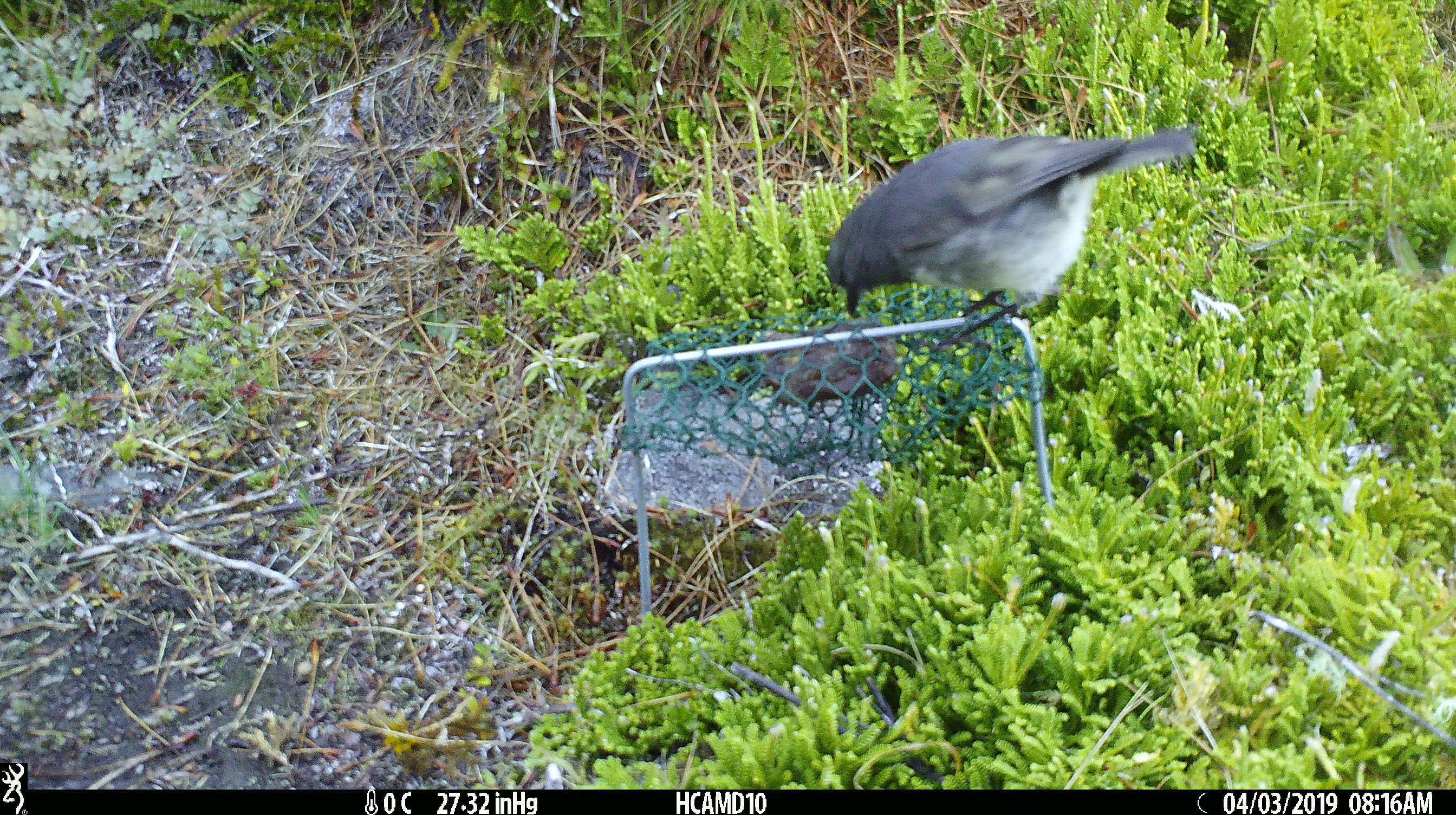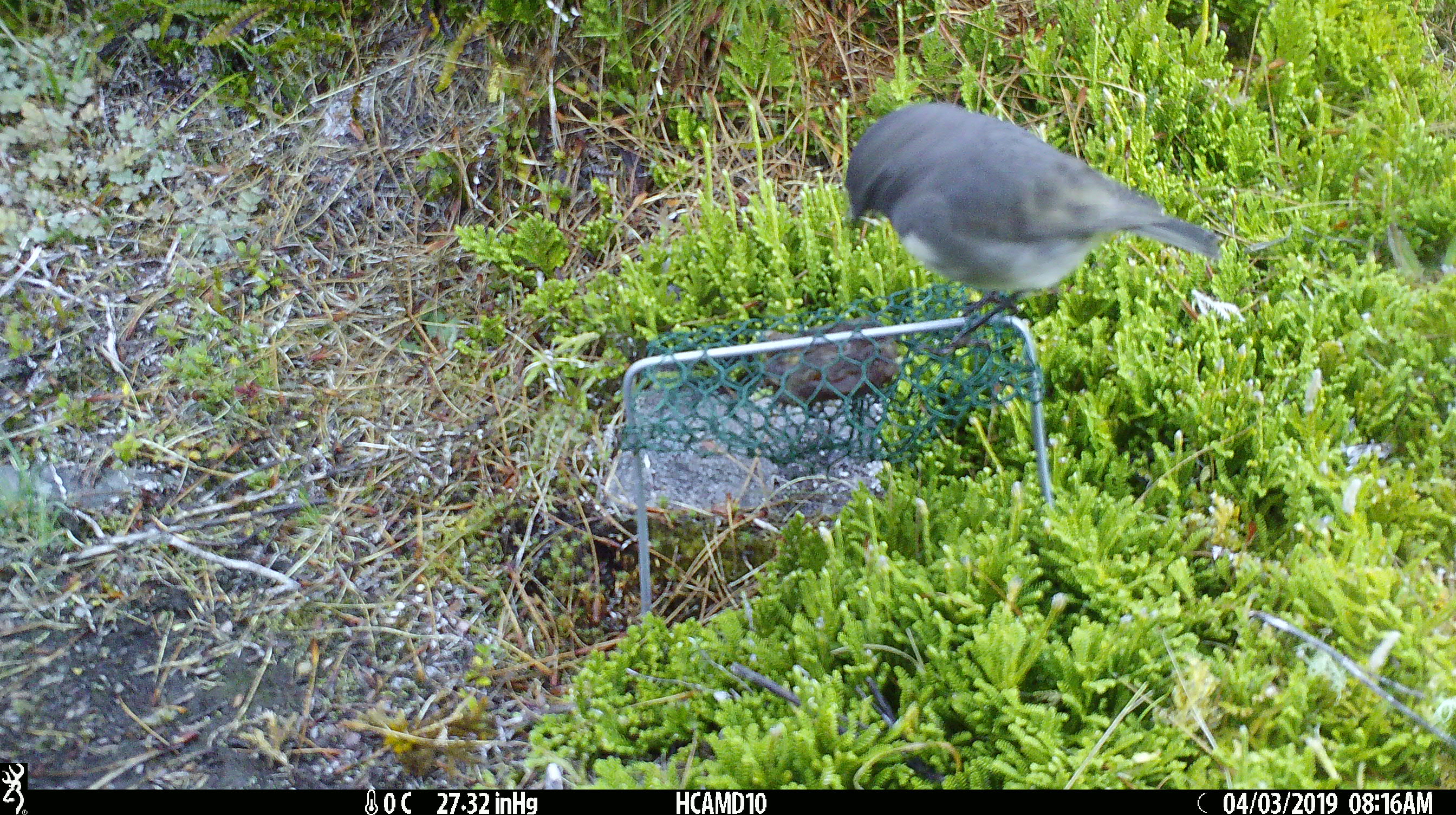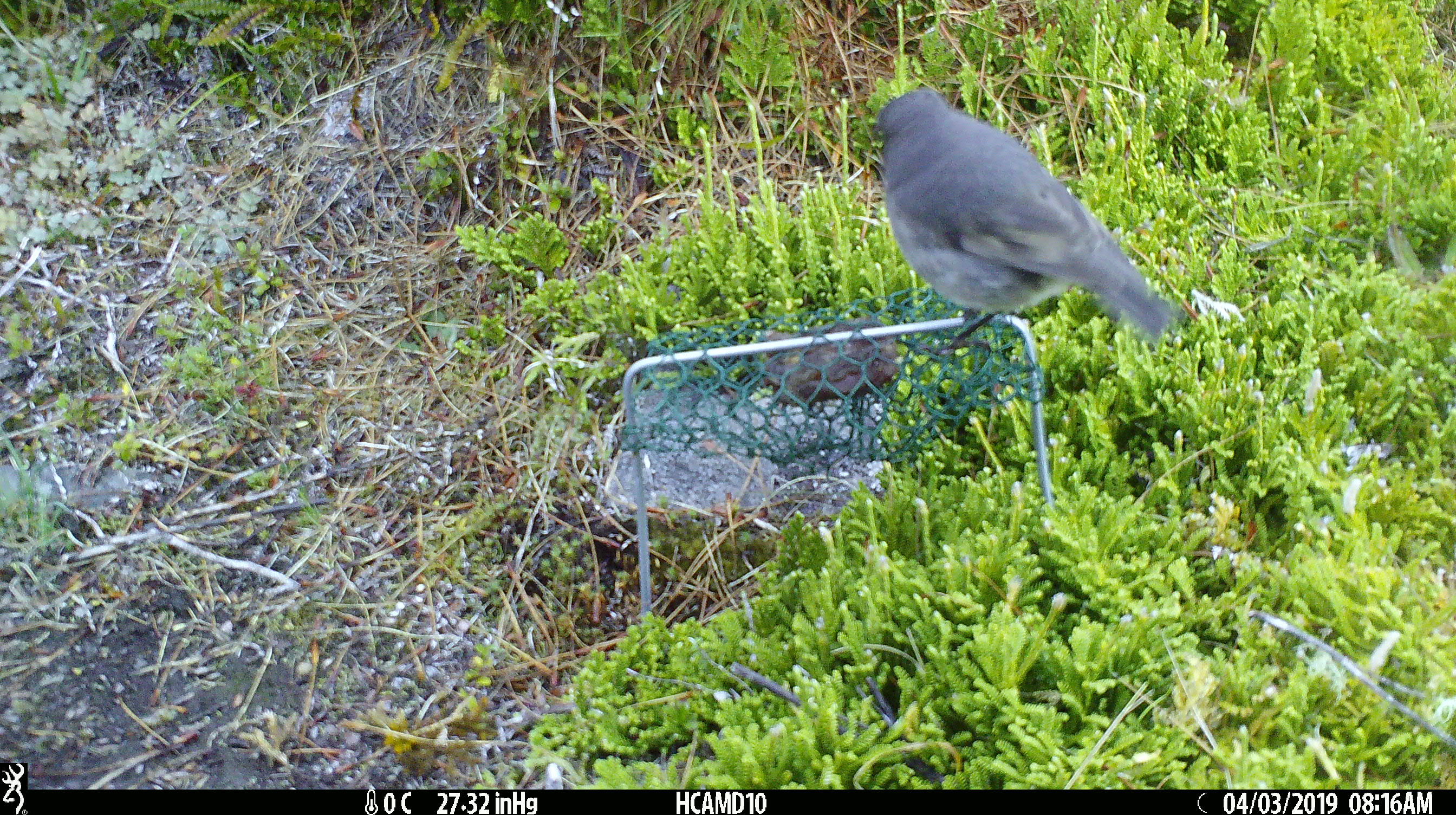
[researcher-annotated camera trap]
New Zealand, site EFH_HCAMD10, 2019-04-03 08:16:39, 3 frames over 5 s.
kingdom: Animalia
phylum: Chordata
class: Aves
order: Passeriformes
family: Petroicidae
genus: Petroica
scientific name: Petroica australis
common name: new zealand robin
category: robin